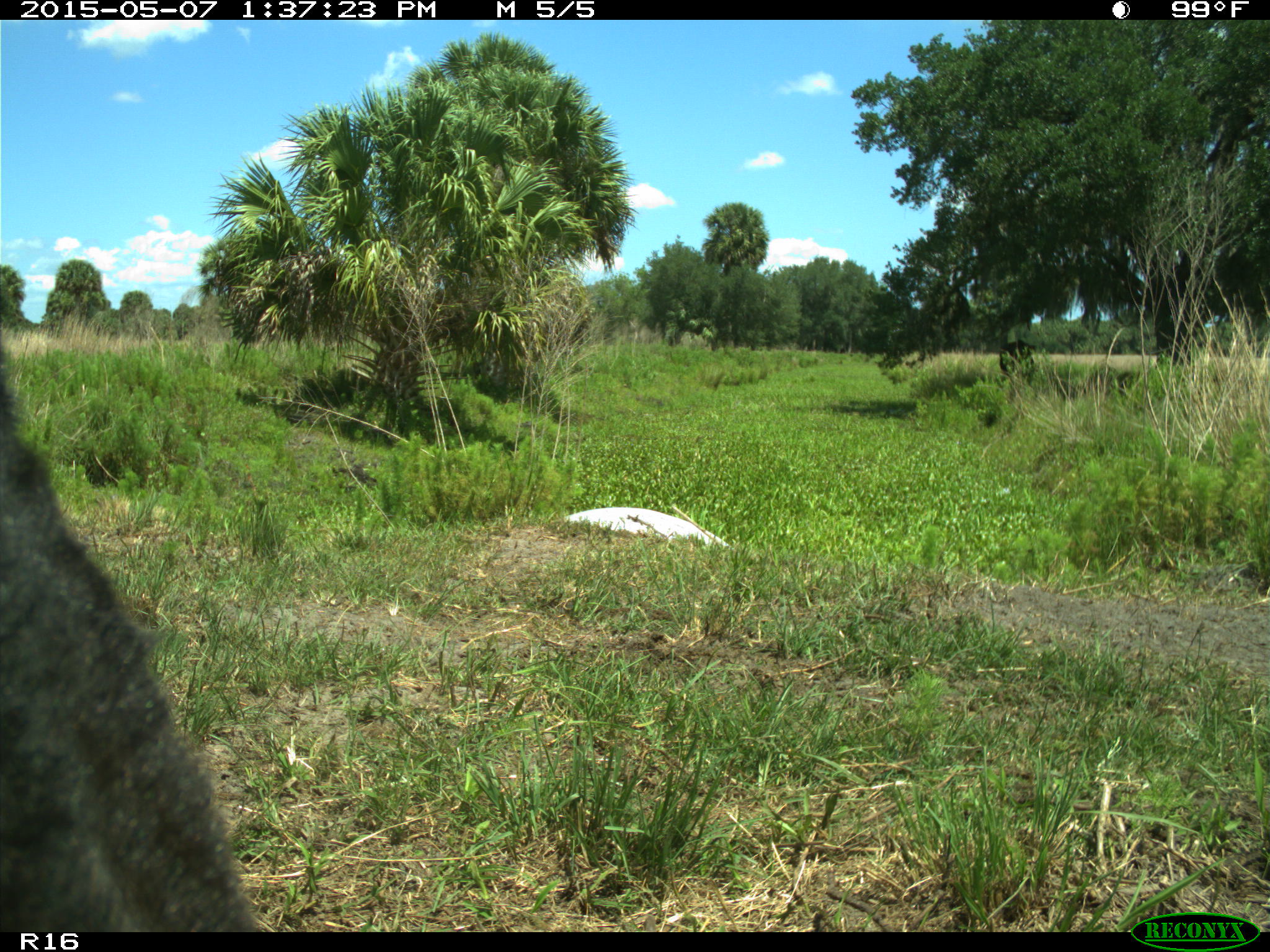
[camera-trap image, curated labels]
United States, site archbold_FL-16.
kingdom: Animalia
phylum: Chordata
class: Mammalia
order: Artiodactyla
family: Suidae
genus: Sus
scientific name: Sus scrofa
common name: wild boar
Sus scrofa (wild boar).